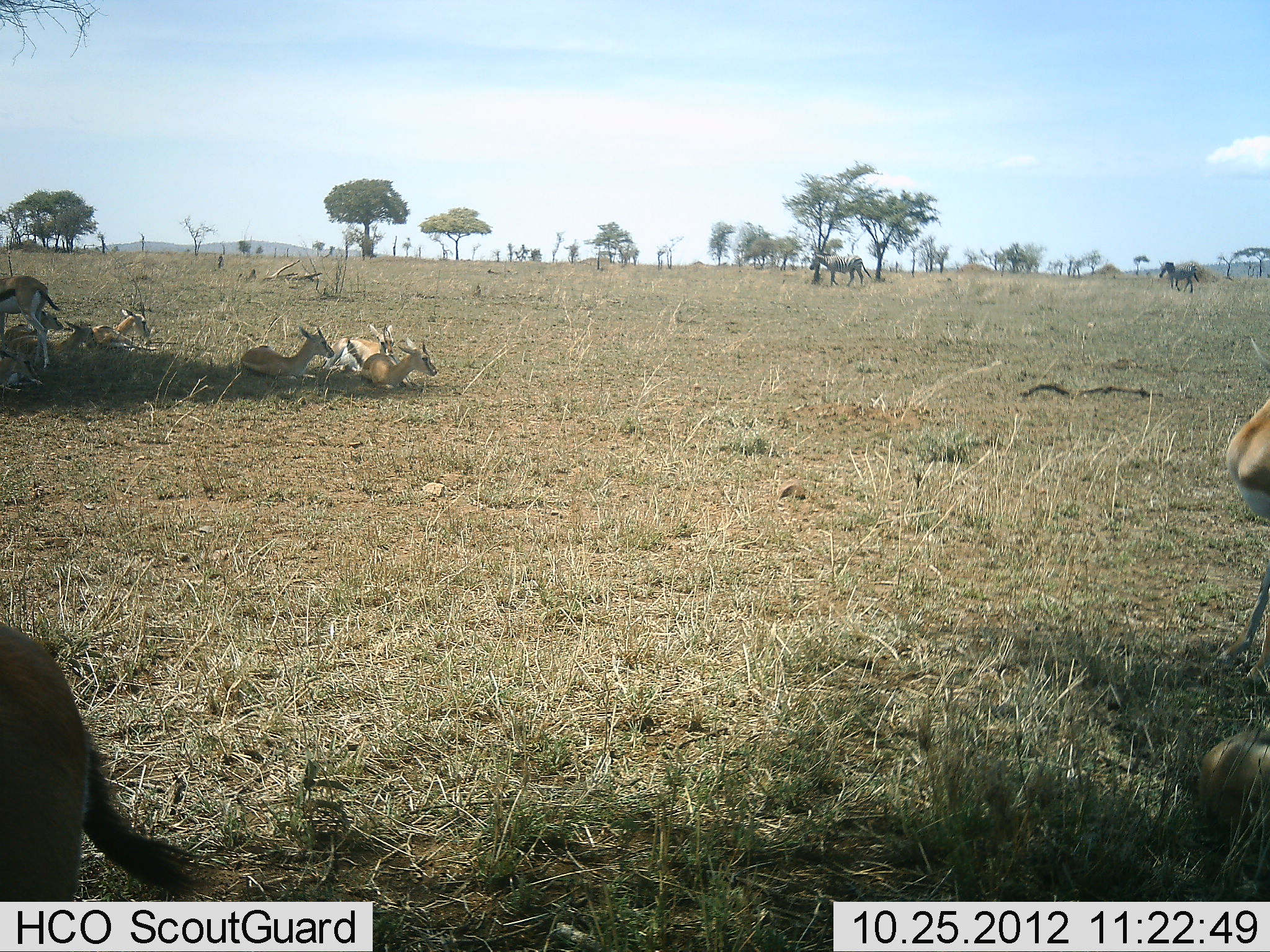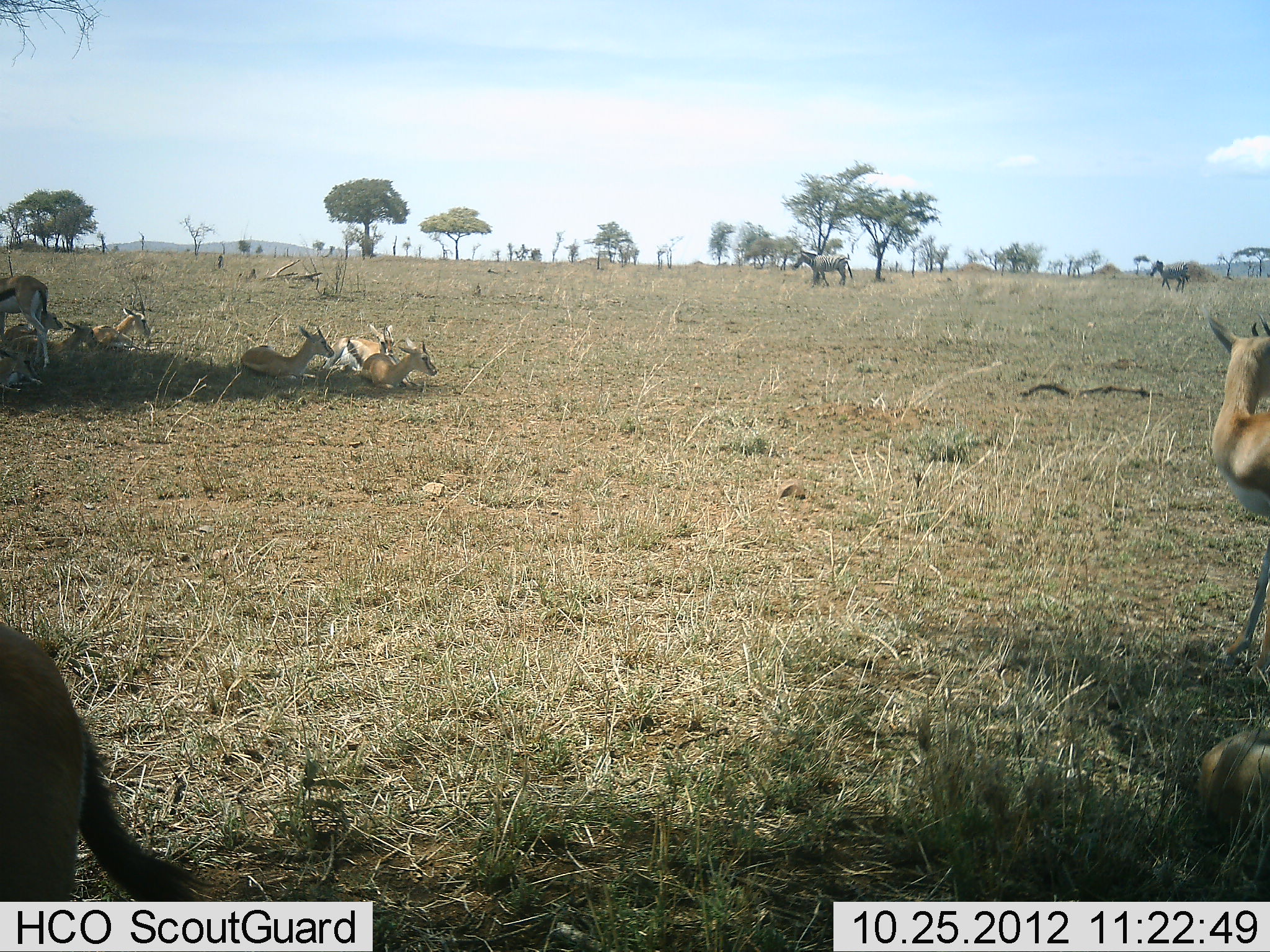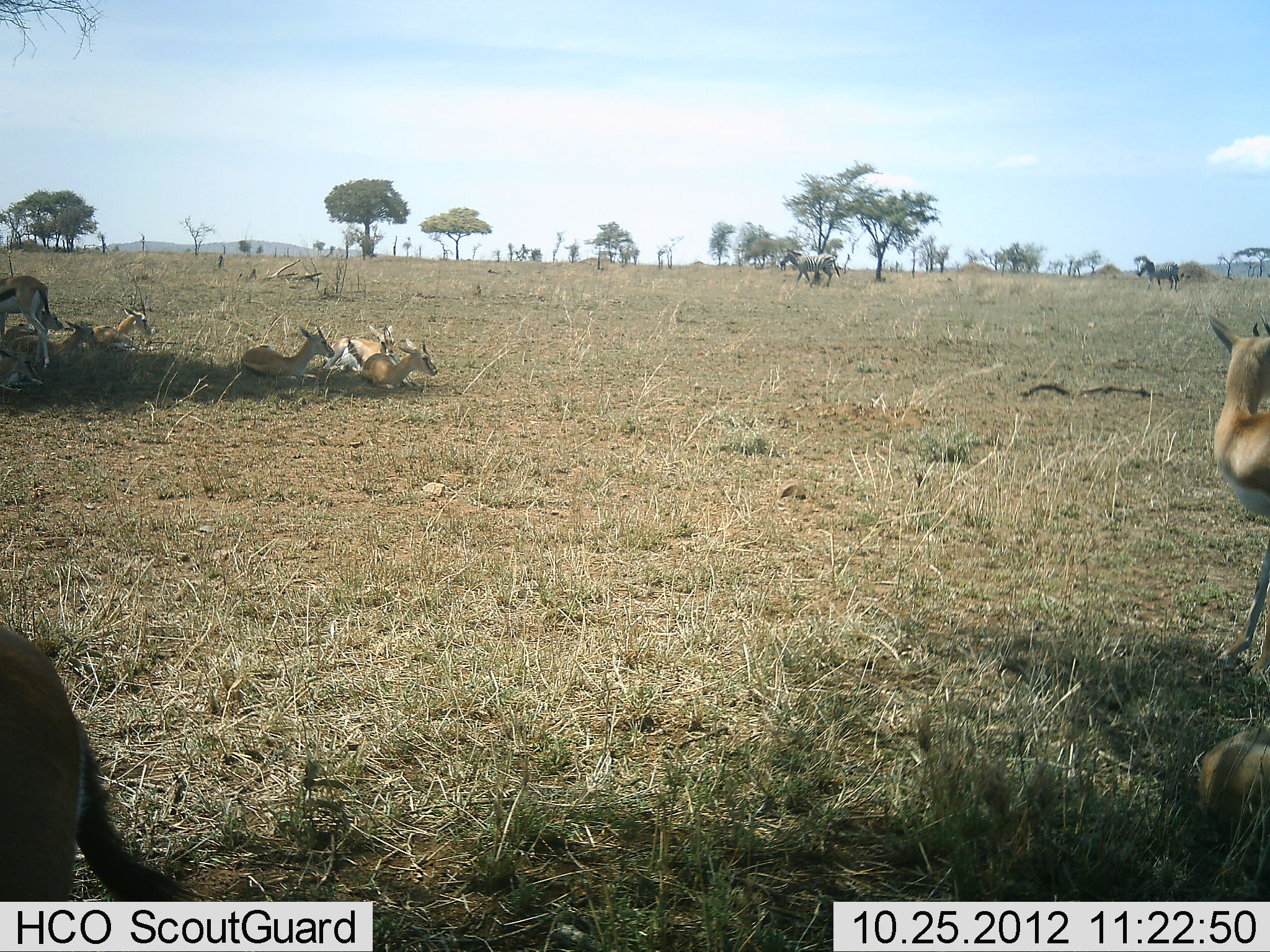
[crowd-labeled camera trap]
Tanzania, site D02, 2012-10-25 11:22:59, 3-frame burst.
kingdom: Animalia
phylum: Chordata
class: Mammalia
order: Artiodactyla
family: Bovidae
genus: Eudorcas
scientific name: Eudorcas thomsonii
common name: thomson's gazelle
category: gazellethomsons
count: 9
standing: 83%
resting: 100%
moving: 0%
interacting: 0%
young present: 0%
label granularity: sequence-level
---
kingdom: Animalia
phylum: Chordata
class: Mammalia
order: Perissodactyla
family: Equidae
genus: Equus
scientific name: Equus quagga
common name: plains zebra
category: zebra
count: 2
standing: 9%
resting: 0%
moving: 91%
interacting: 0%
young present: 0%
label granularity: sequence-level